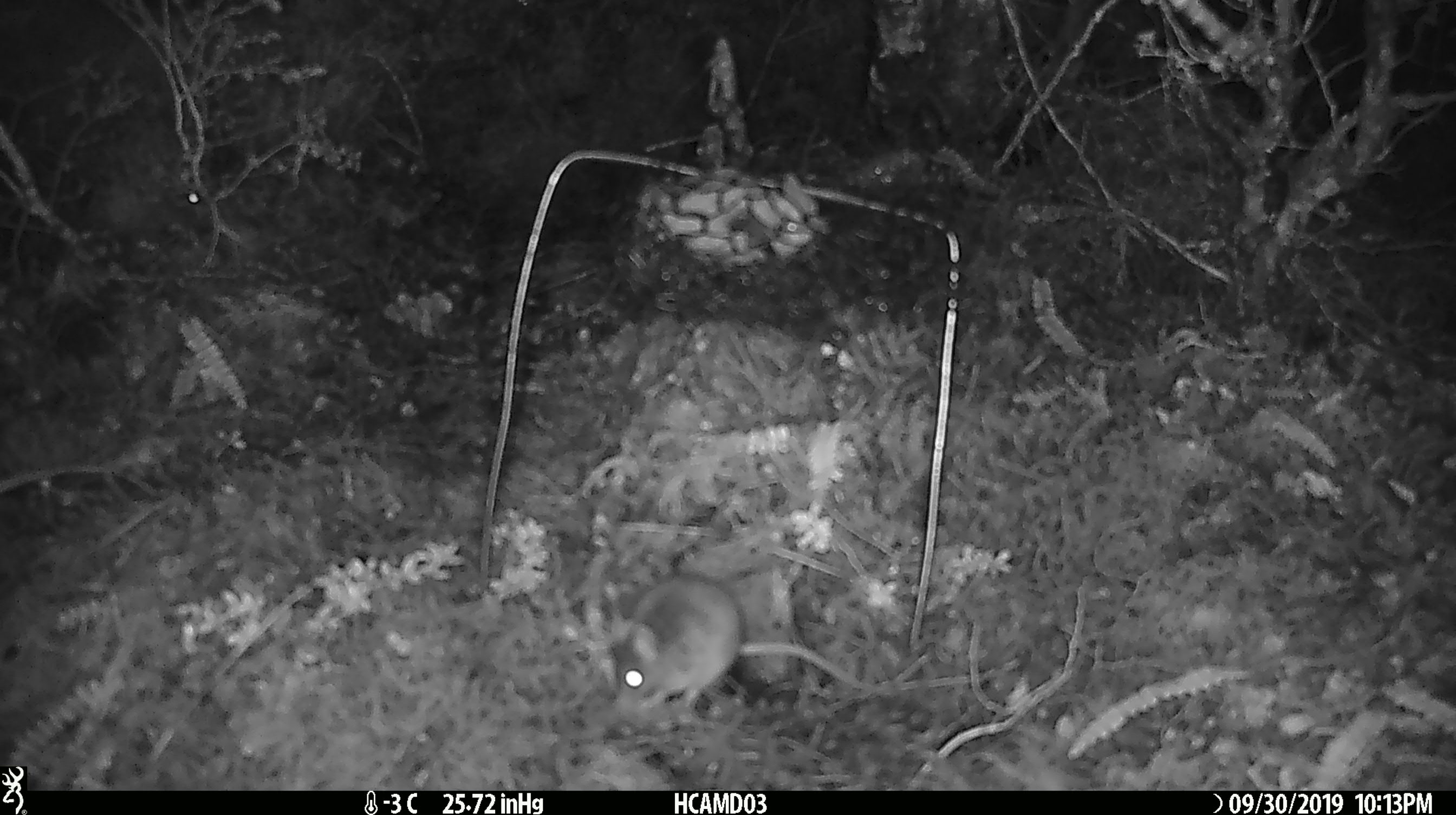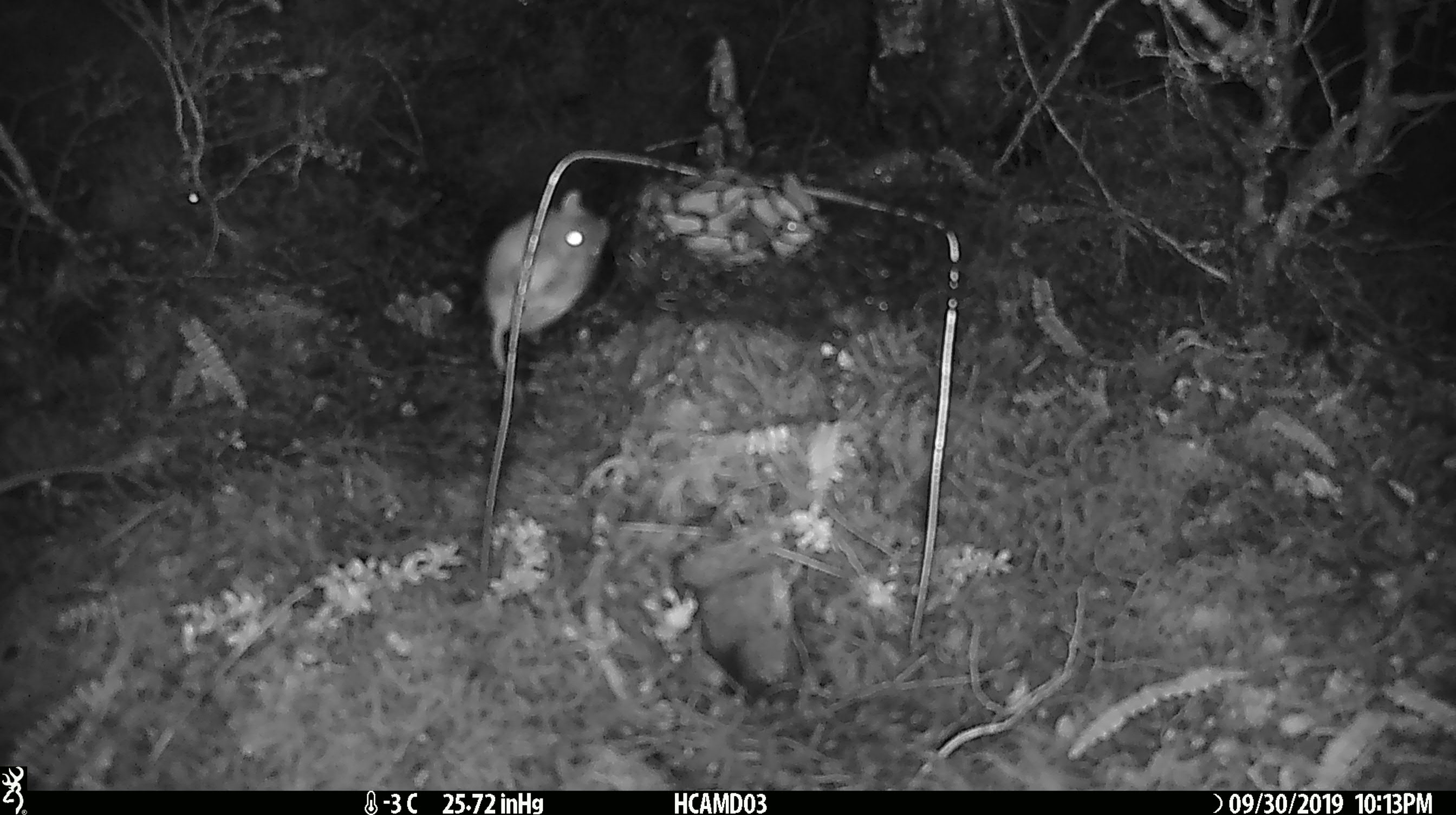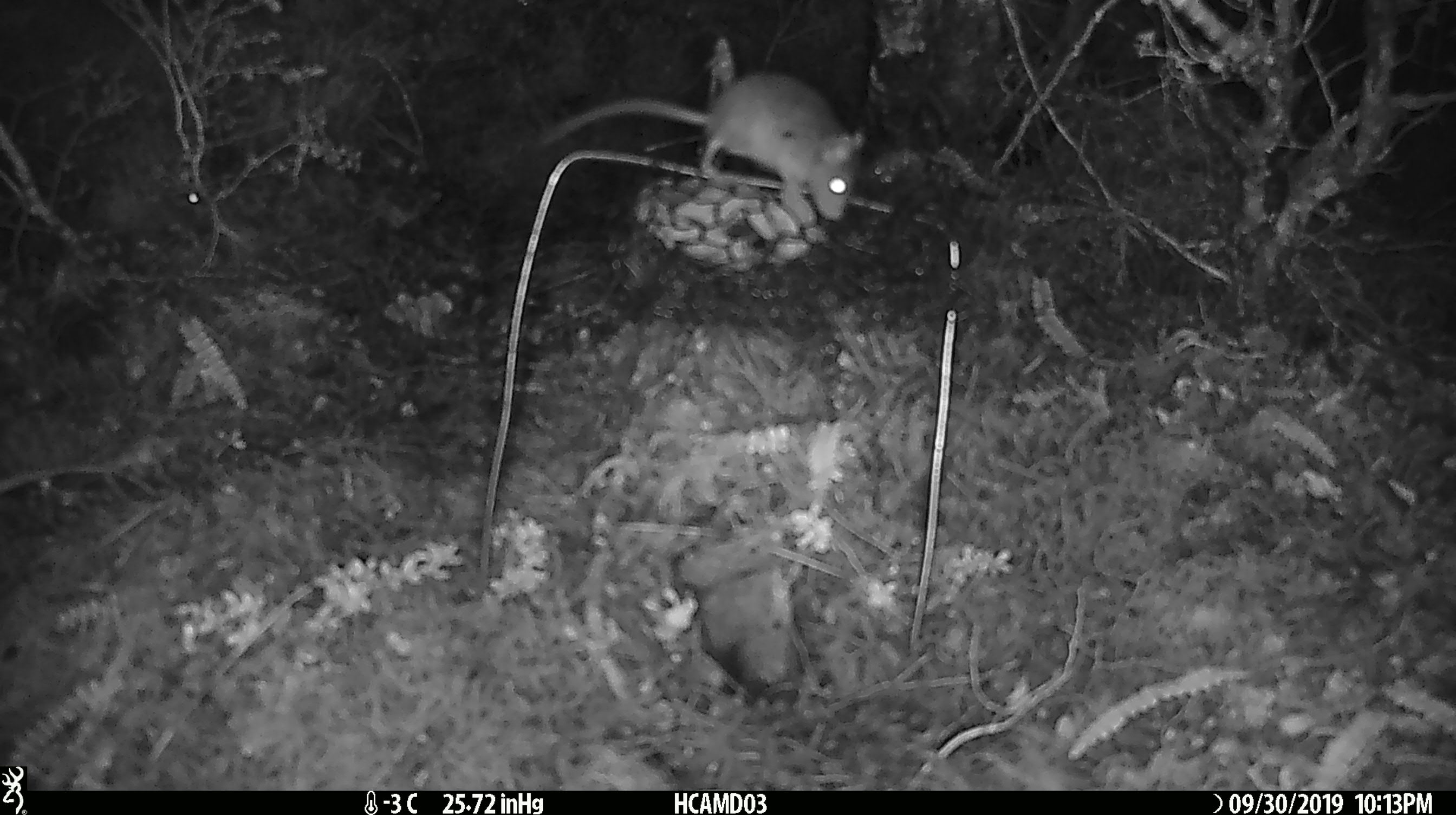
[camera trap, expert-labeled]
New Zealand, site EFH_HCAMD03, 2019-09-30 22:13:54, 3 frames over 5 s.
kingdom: Animalia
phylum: Chordata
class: Mammalia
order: Rodentia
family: Muridae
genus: Mus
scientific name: Mus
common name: mouse